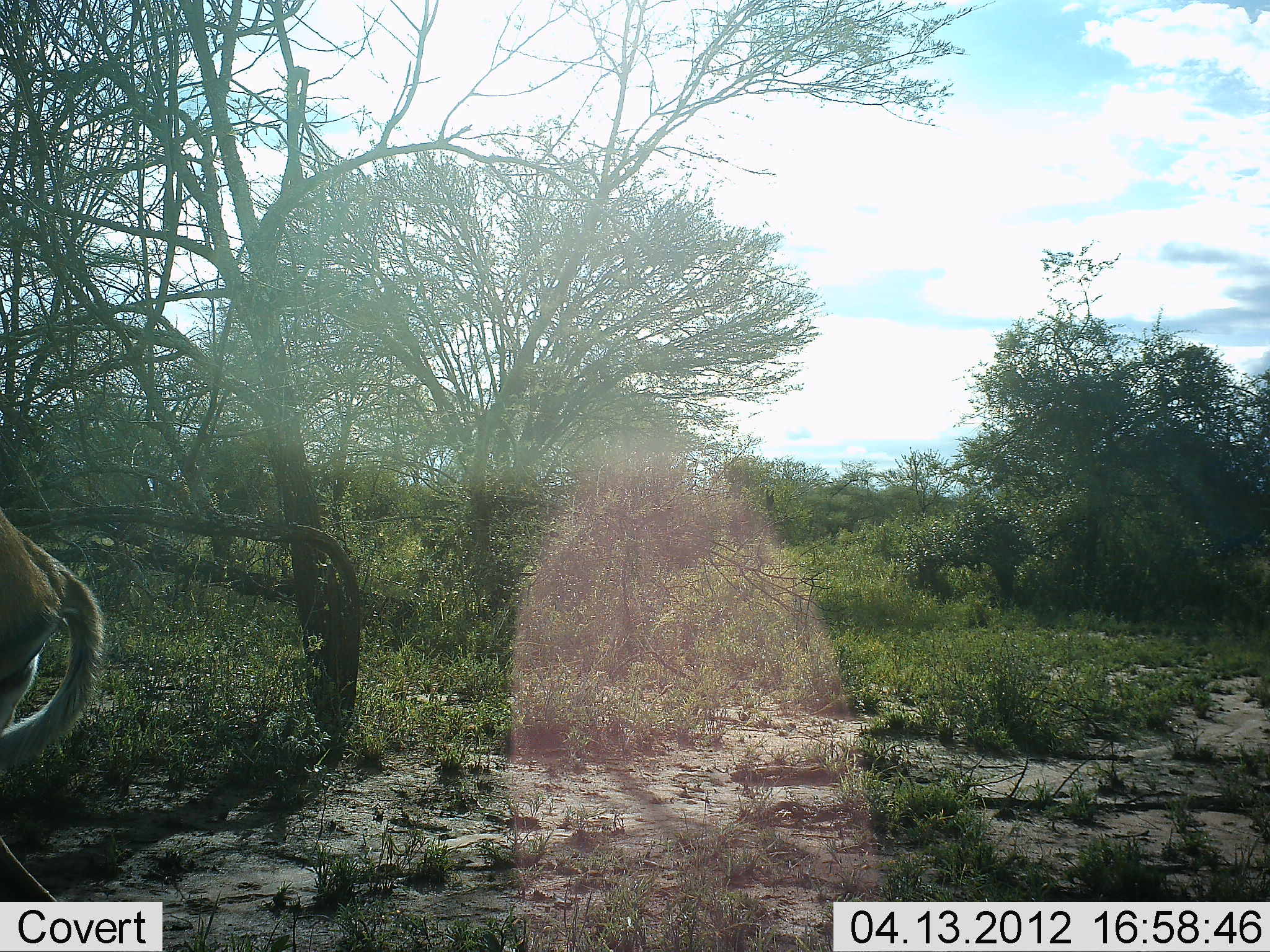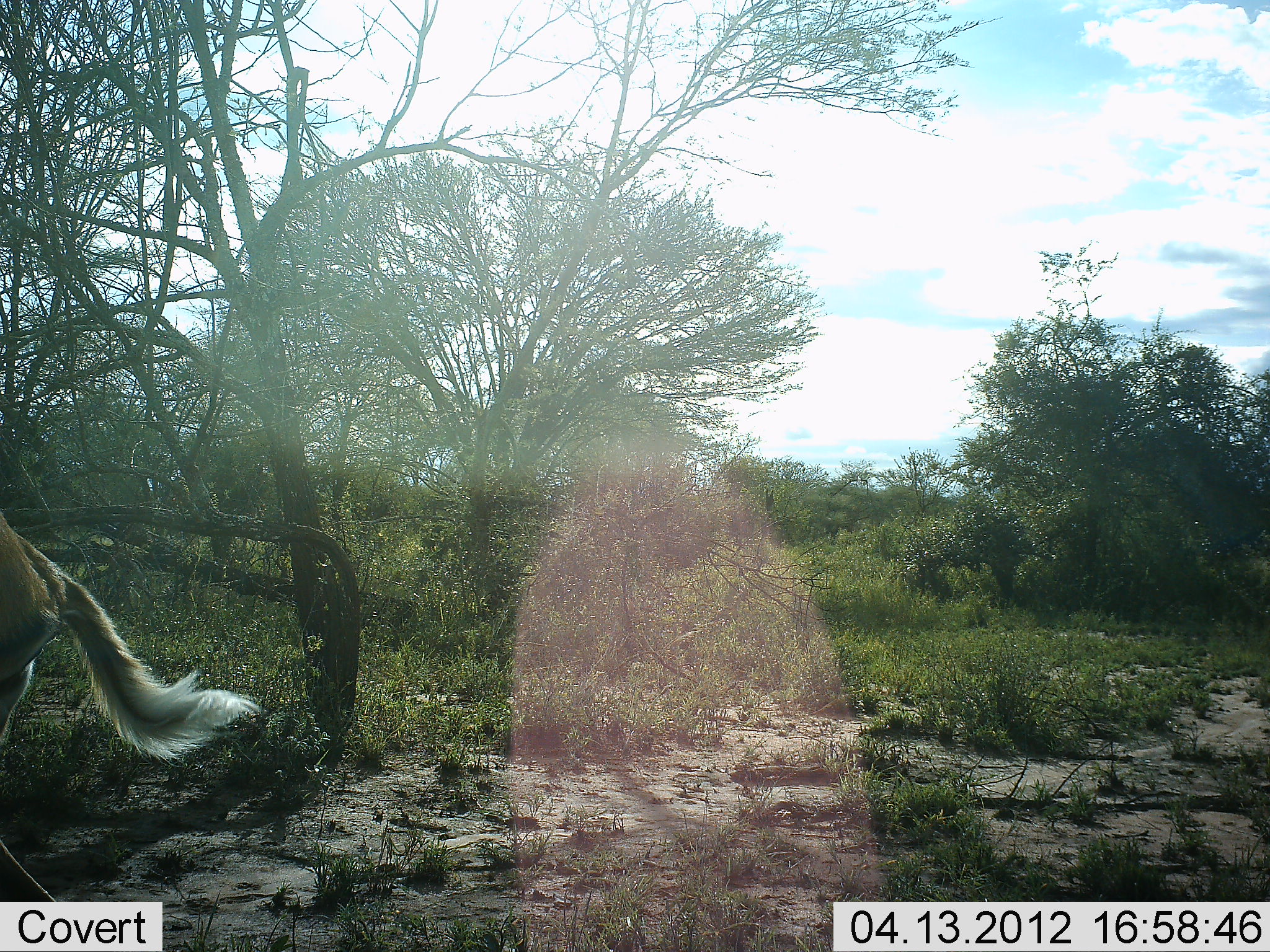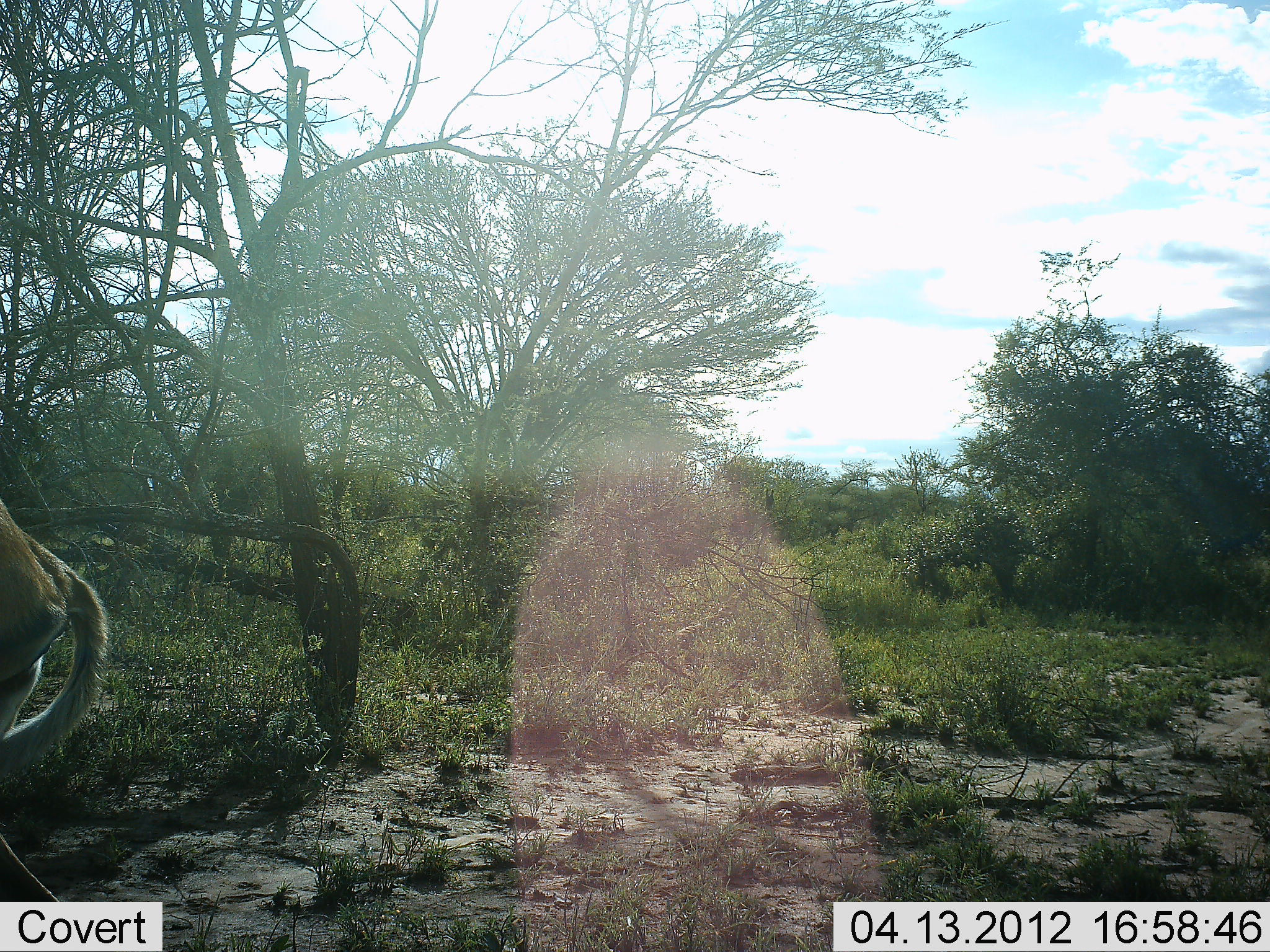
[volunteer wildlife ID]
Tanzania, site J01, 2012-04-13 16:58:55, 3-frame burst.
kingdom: Animalia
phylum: Chordata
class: Mammalia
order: Artiodactyla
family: Bovidae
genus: Aepyceros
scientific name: Aepyceros melampus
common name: impala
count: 1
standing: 90%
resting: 0%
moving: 5%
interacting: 0%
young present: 0%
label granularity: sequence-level